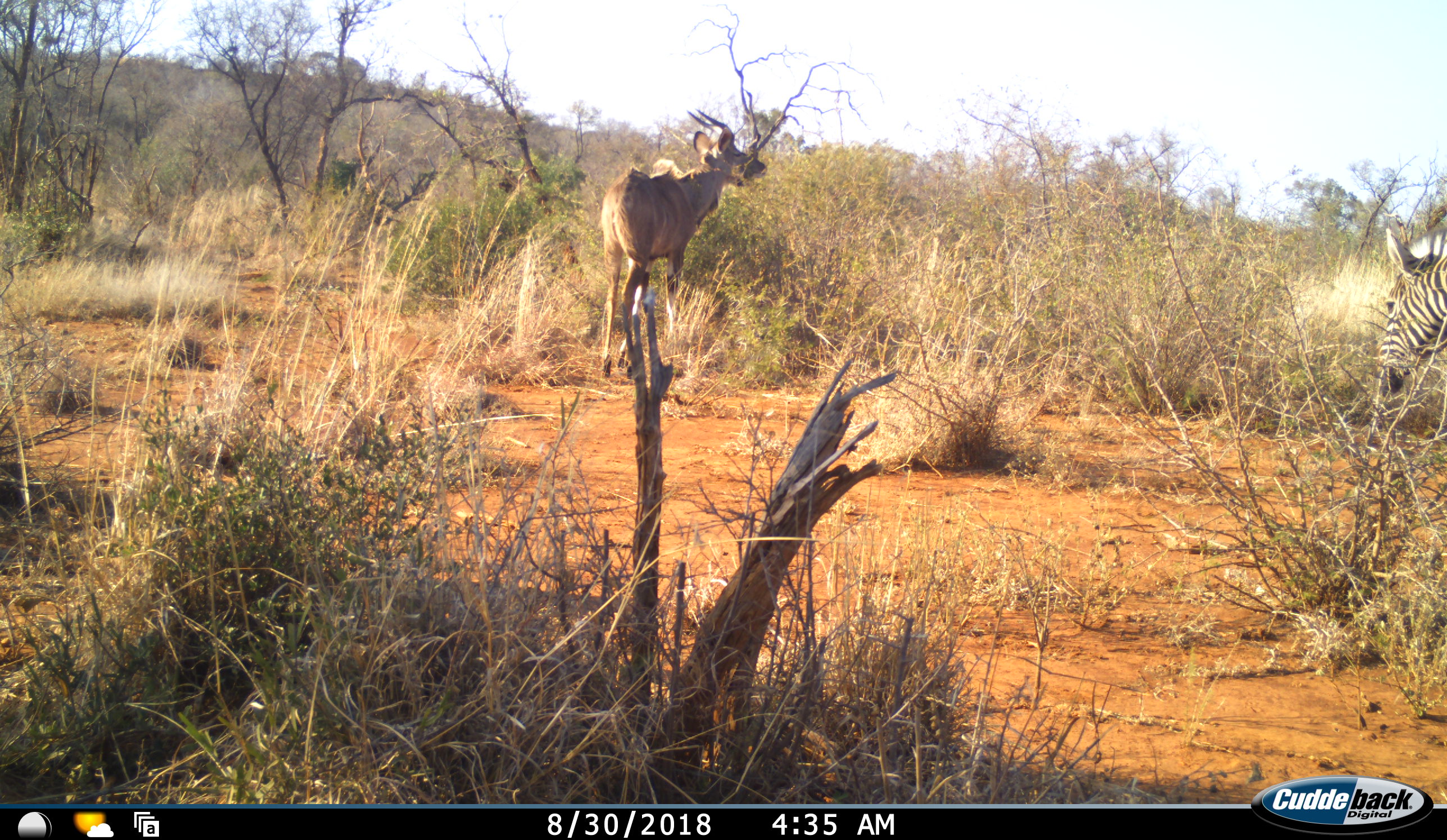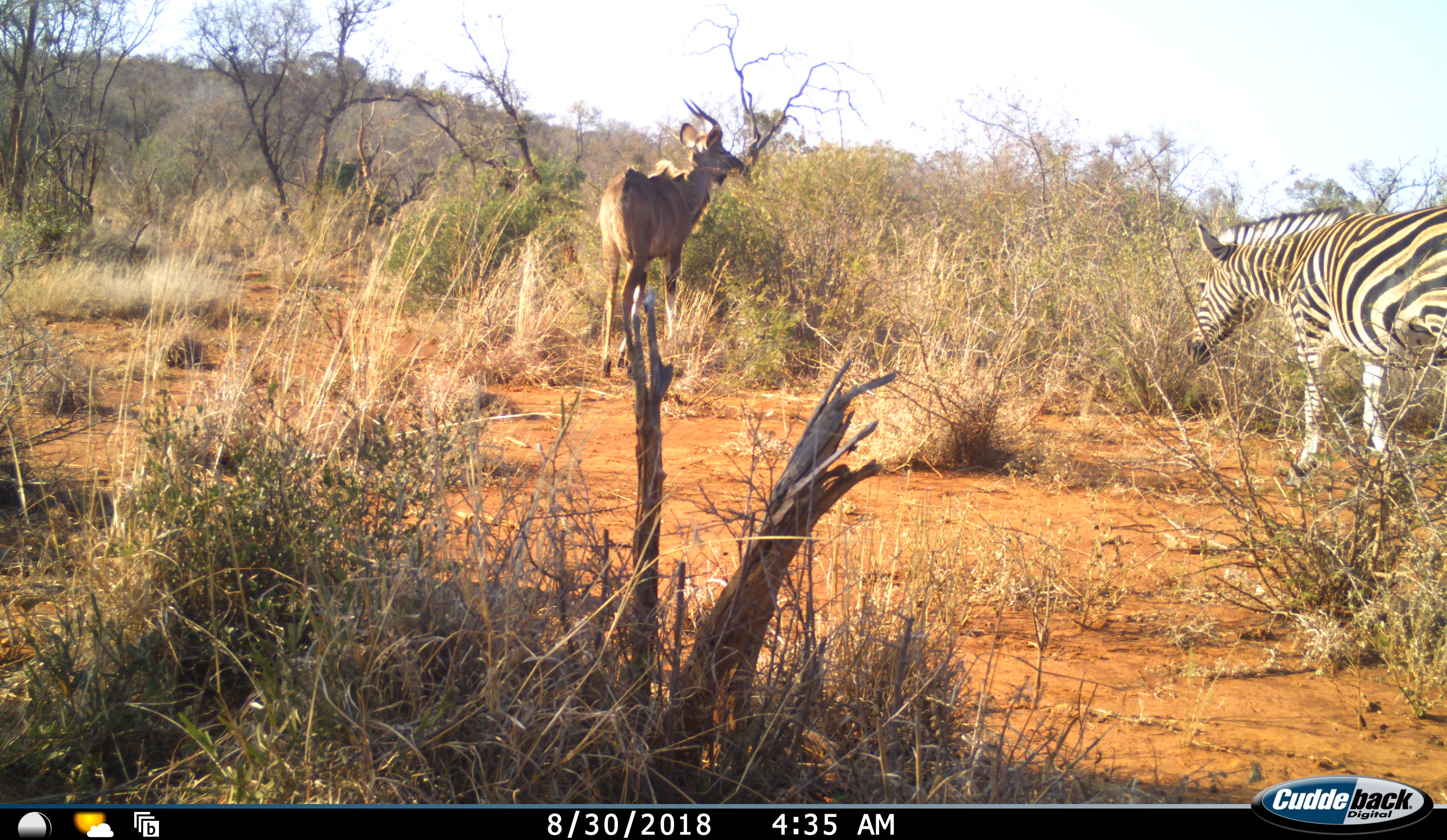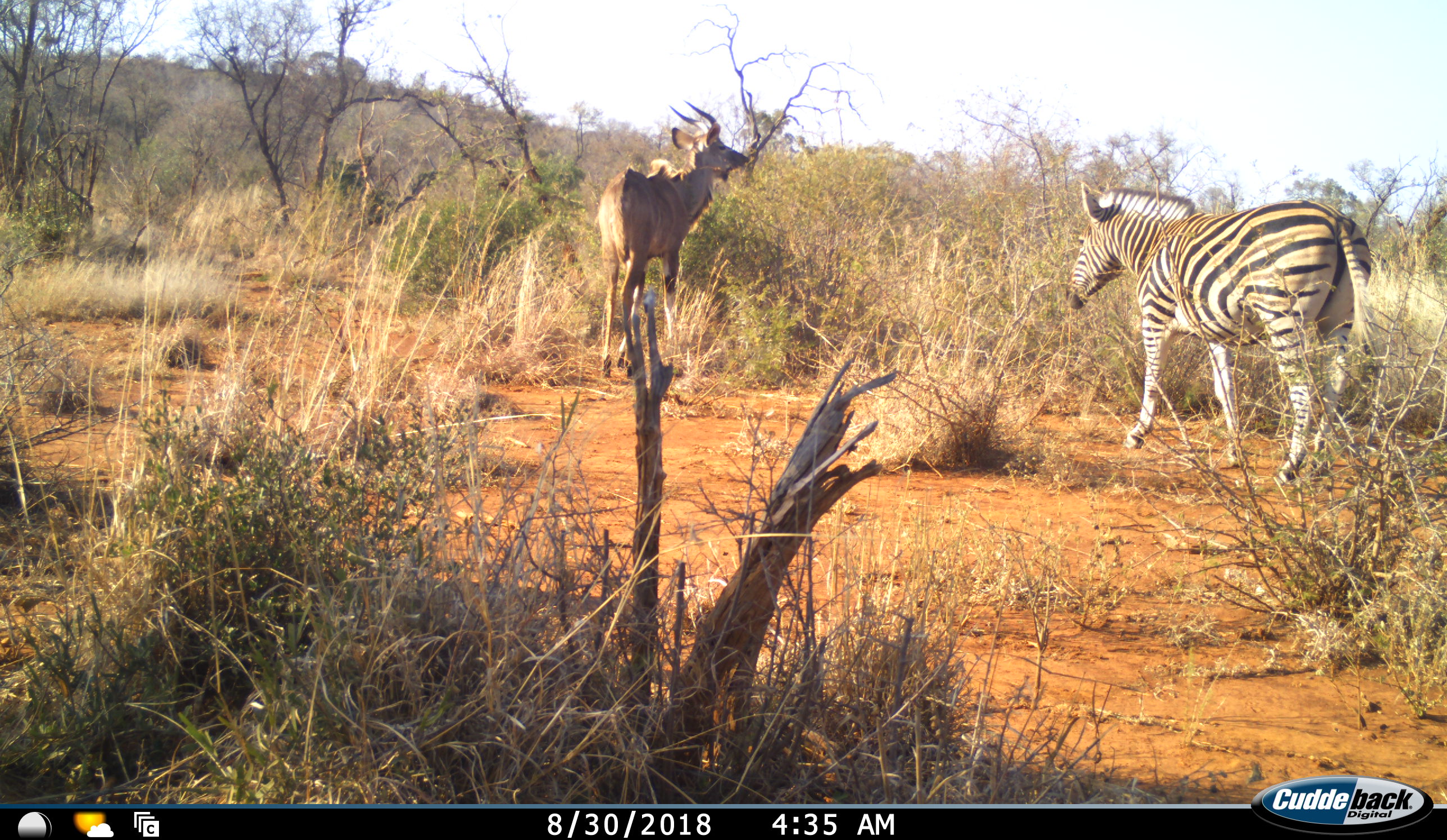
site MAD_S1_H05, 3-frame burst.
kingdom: Animalia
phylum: Chordata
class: Mammalia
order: Artiodactyla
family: Bovidae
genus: Tragelaphus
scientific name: Tragelaphus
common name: kudu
Kudu (Tragelaphus), count 1. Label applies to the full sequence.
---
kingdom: Animalia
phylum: Chordata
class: Mammalia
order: Perissodactyla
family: Equidae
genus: Equus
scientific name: Equus quagga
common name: plains zebra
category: zebraplains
Zebraplains (plains zebra) (Equus quagga), count 1. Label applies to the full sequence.